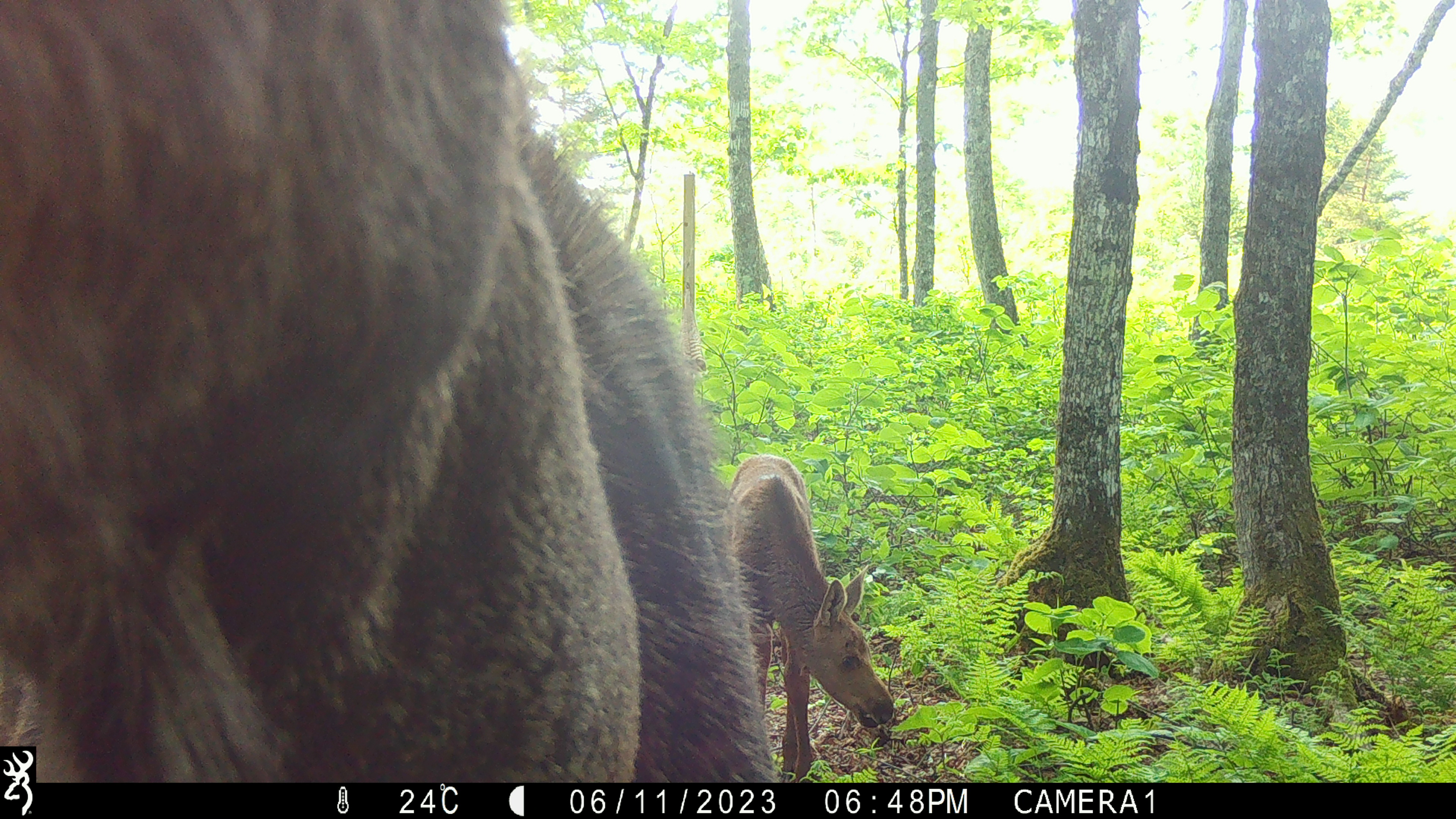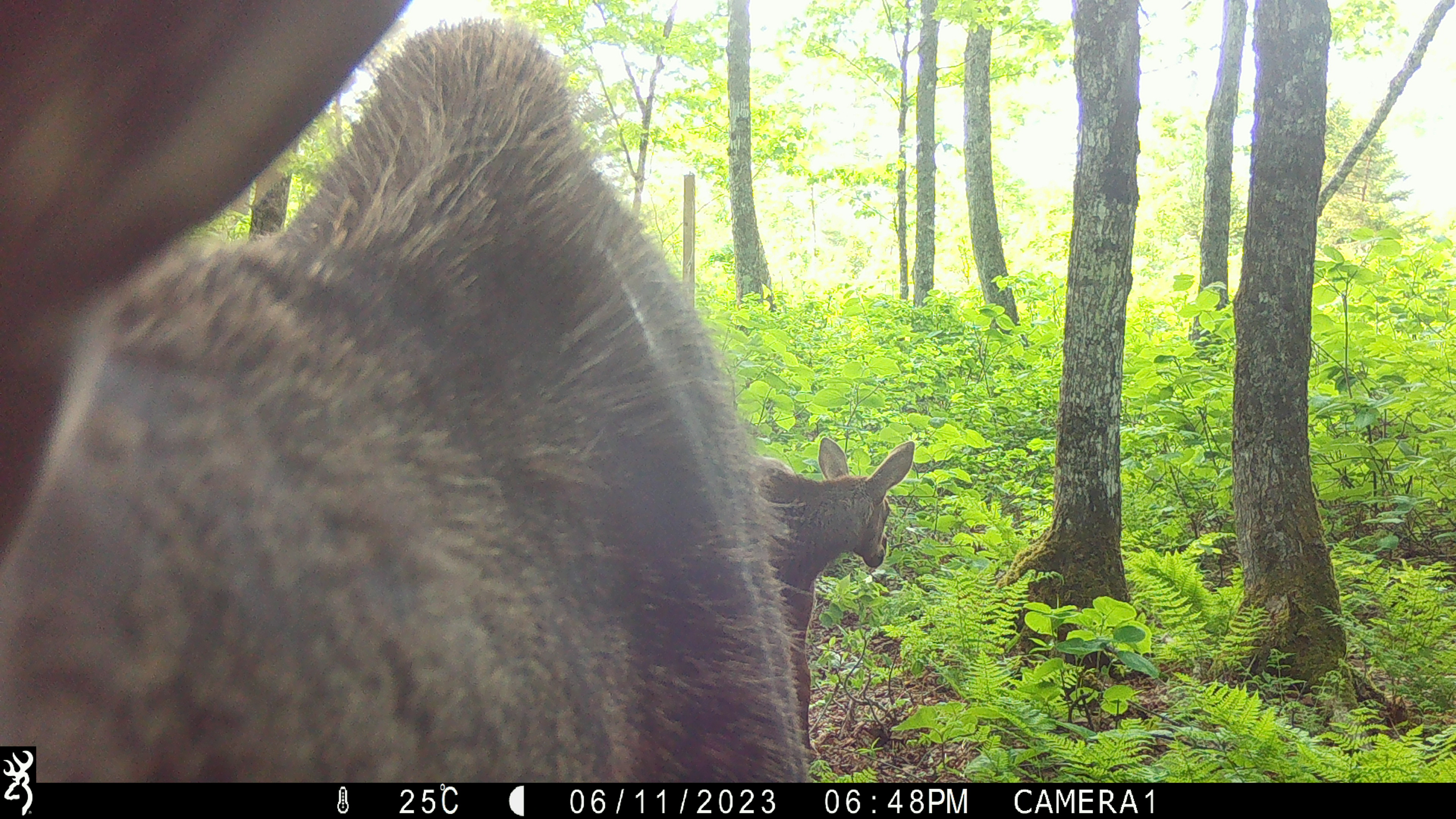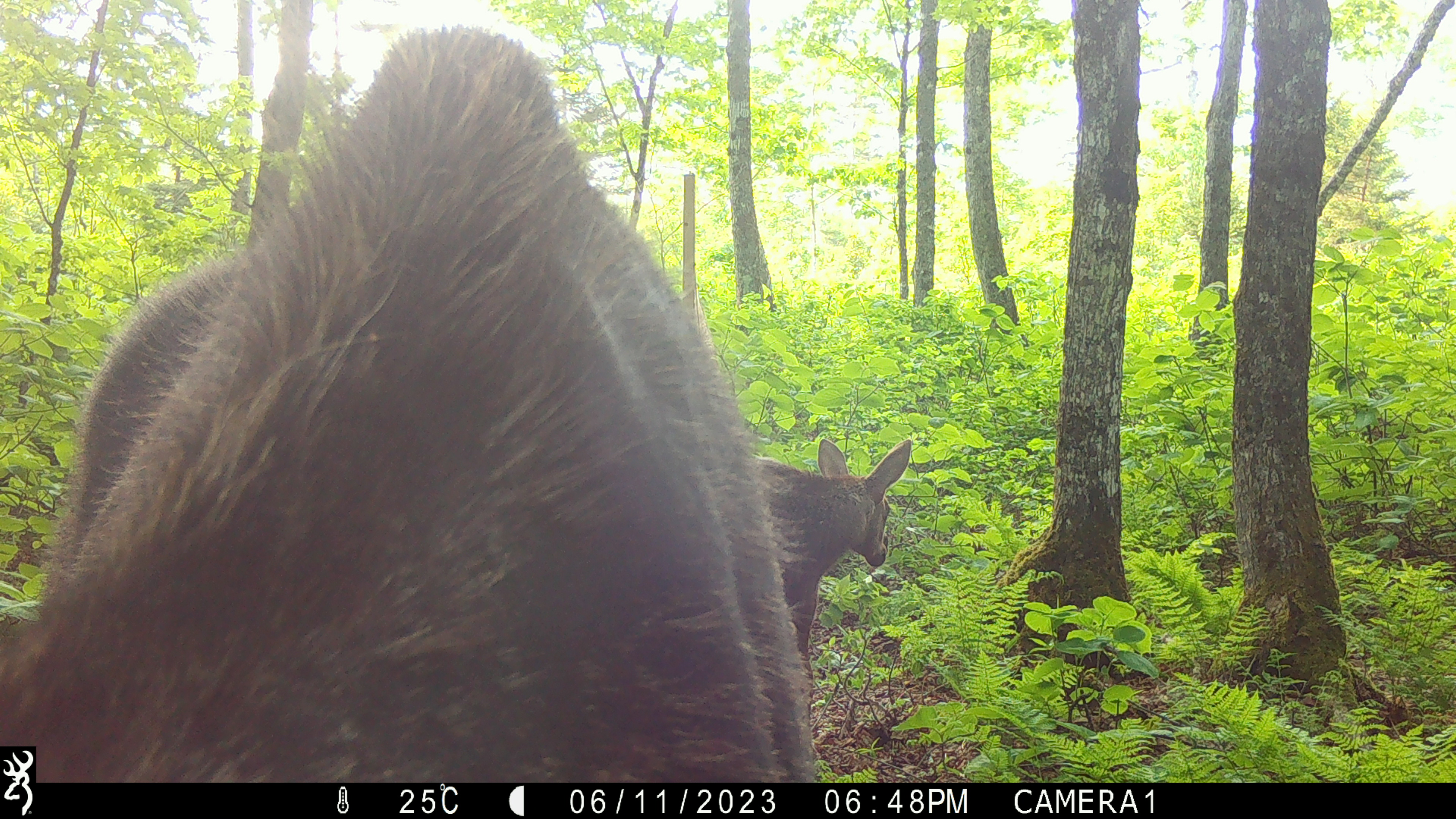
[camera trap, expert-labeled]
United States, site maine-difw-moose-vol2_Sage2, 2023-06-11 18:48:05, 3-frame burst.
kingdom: Animalia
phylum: Chordata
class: Mammalia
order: Artiodactyla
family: Cervidae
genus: Alces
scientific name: Alces alces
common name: moose